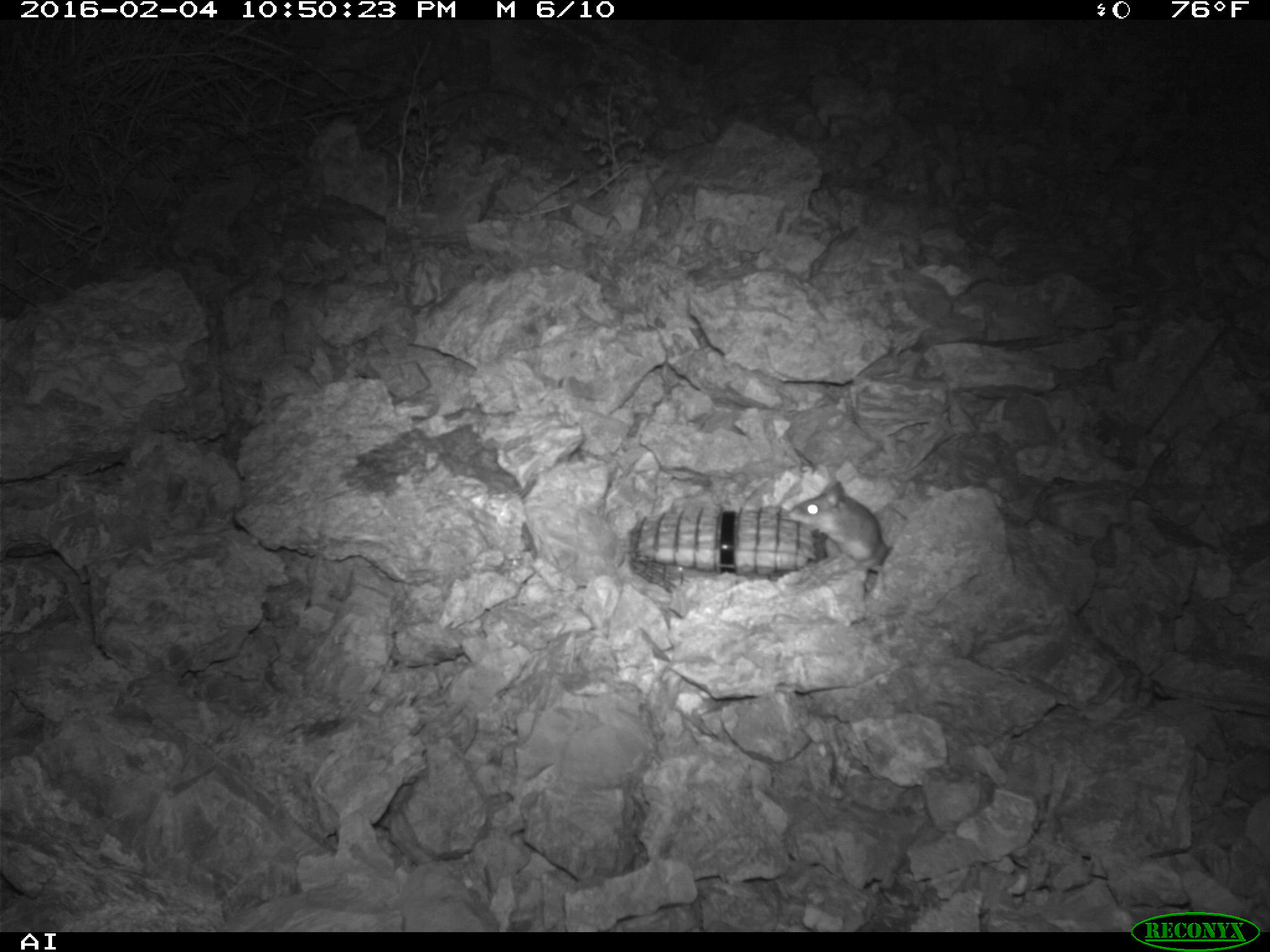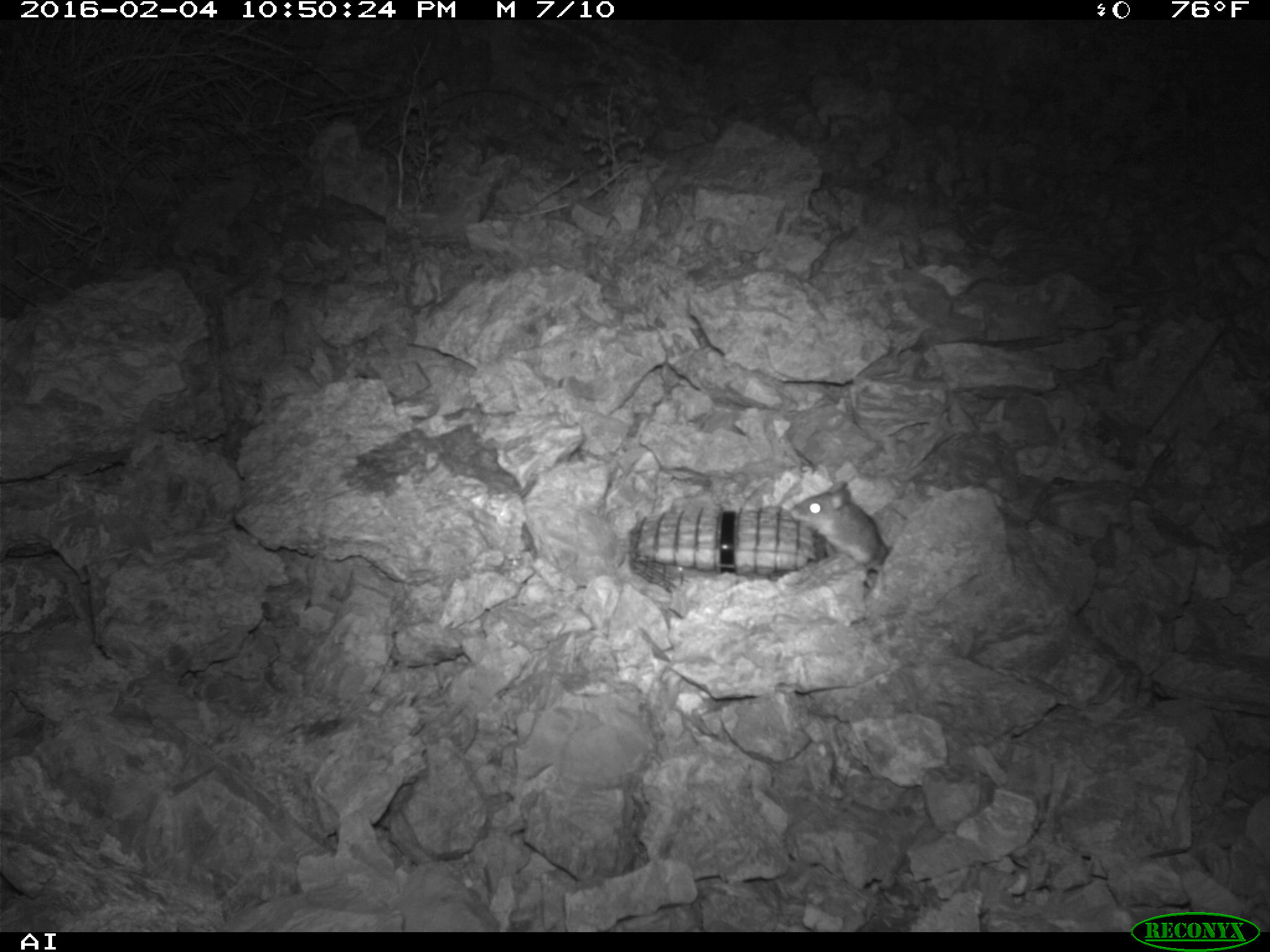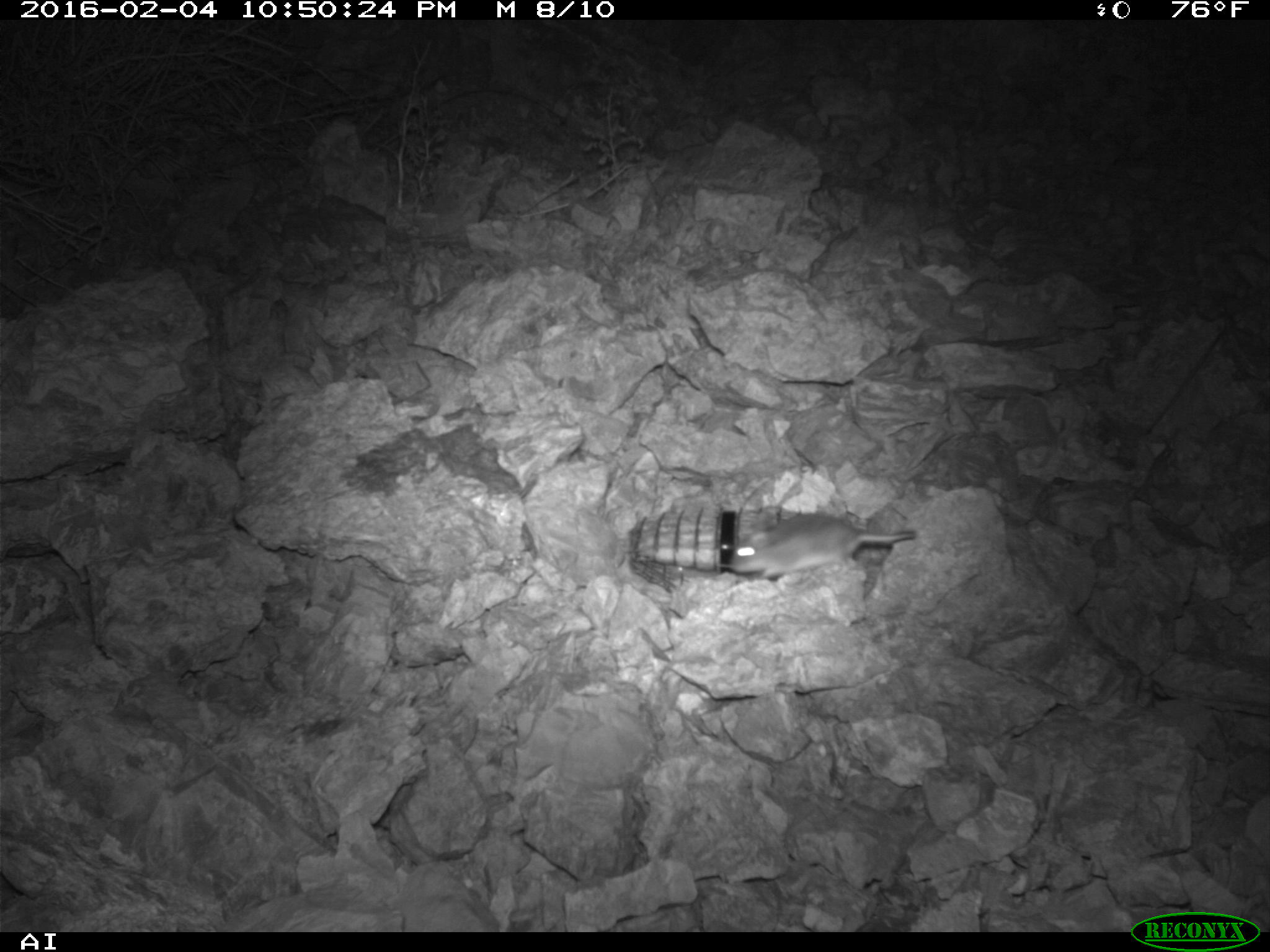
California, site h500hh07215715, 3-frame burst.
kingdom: Animalia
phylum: Chordata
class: Mammalia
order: Rodentia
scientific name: Rodentia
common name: rodent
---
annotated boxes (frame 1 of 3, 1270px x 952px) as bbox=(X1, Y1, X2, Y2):
rodent: bbox=(787, 480, 890, 601)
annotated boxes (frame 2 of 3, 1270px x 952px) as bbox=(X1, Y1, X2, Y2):
rodent: bbox=(788, 478, 887, 564)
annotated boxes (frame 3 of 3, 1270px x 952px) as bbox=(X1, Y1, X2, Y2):
rodent: bbox=(728, 513, 915, 578)